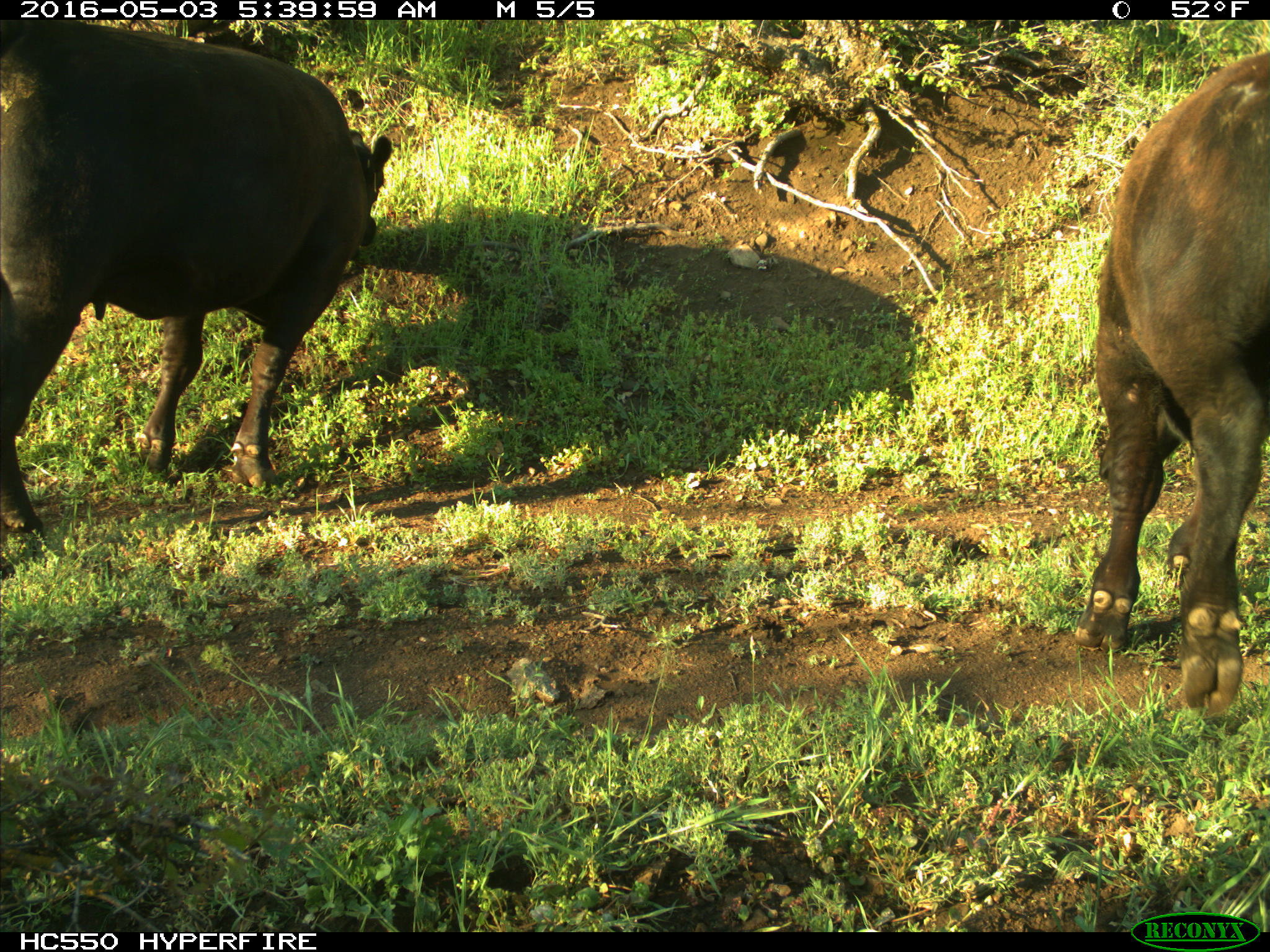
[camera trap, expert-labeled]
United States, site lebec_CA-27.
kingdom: Animalia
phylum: Chordata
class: Mammalia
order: Artiodactyla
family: Bovidae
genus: Bos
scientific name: Bos taurus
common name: domestic cow